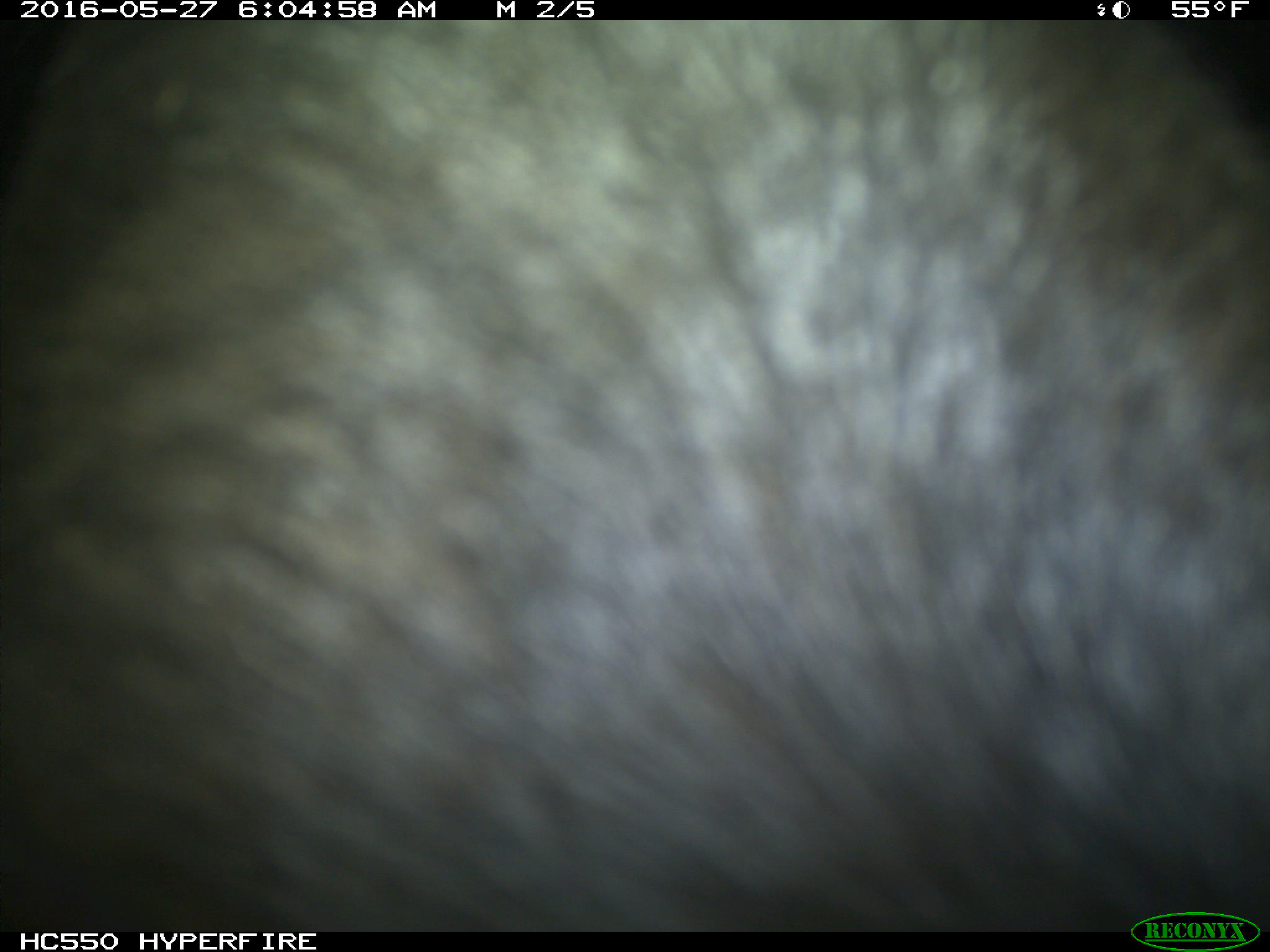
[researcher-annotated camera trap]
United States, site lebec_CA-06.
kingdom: Animalia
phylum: Chordata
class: Mammalia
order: Artiodactyla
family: Bovidae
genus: Bos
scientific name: Bos taurus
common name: domestic cow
Bos taurus (domestic cow).